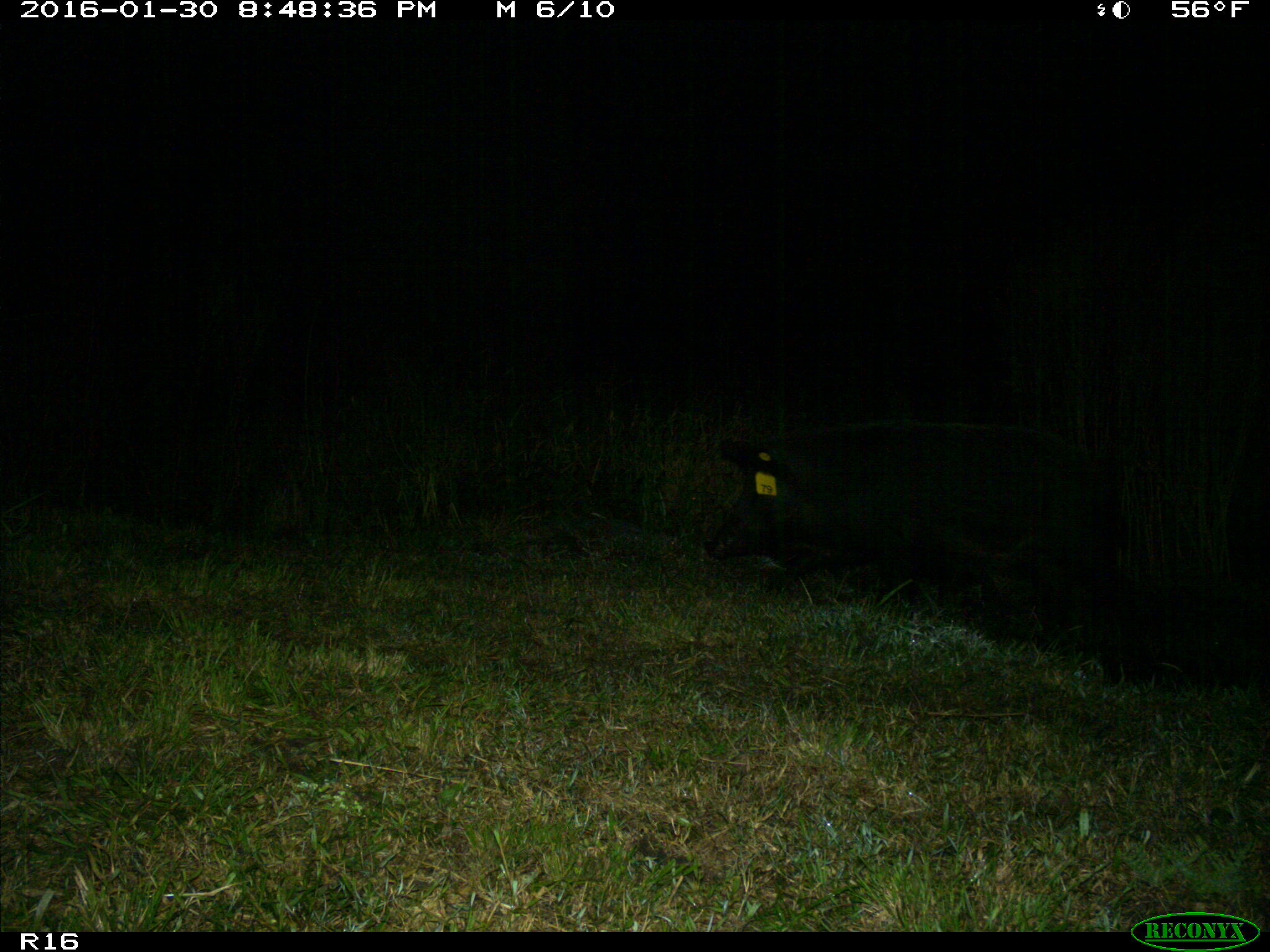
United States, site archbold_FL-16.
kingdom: Animalia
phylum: Chordata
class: Mammalia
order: Artiodactyla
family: Suidae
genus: Sus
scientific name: Sus scrofa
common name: wild boar